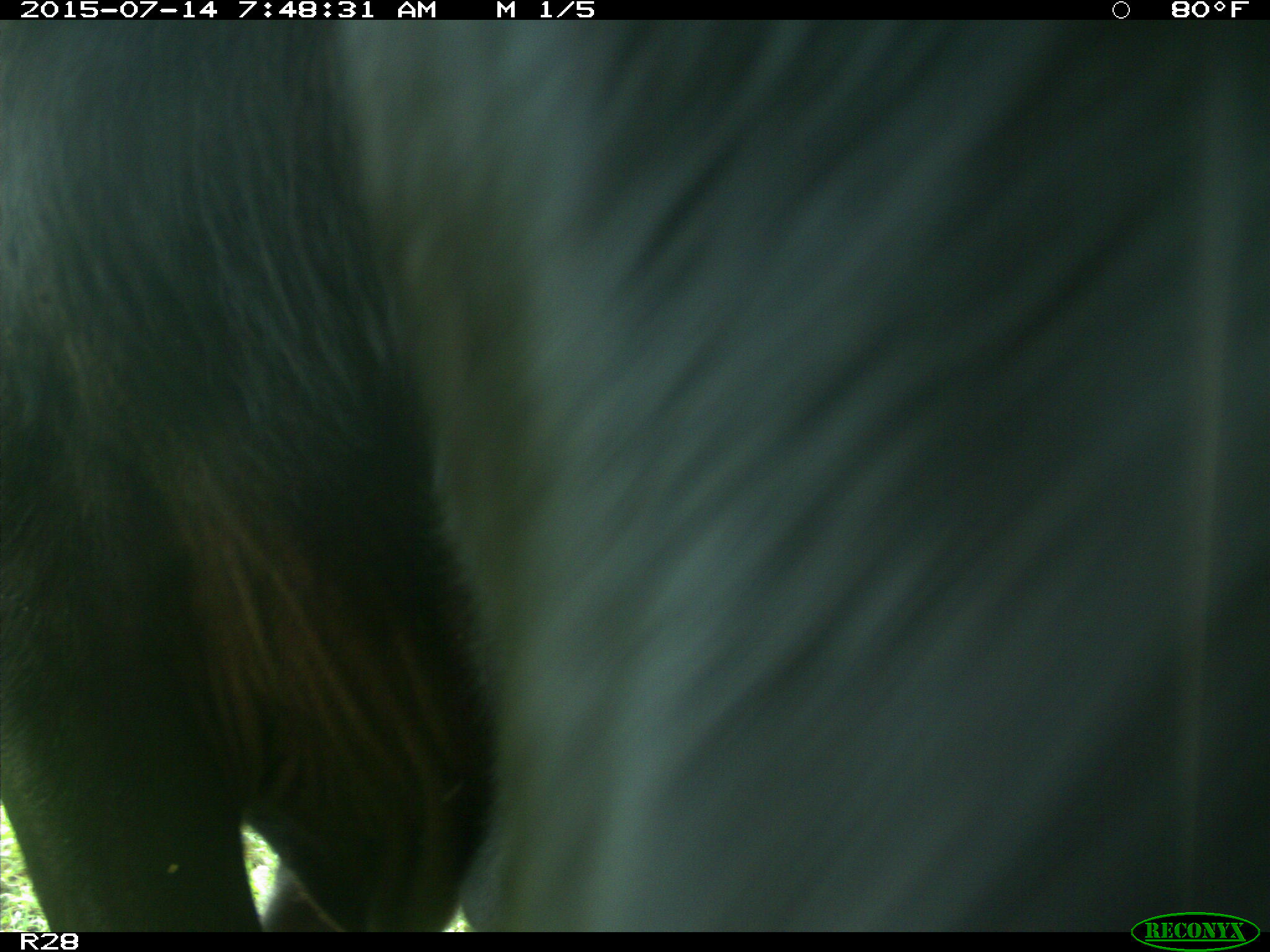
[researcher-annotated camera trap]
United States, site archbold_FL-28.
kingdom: Animalia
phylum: Chordata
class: Mammalia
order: Artiodactyla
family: Bovidae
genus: Bos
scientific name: Bos taurus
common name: domestic cow